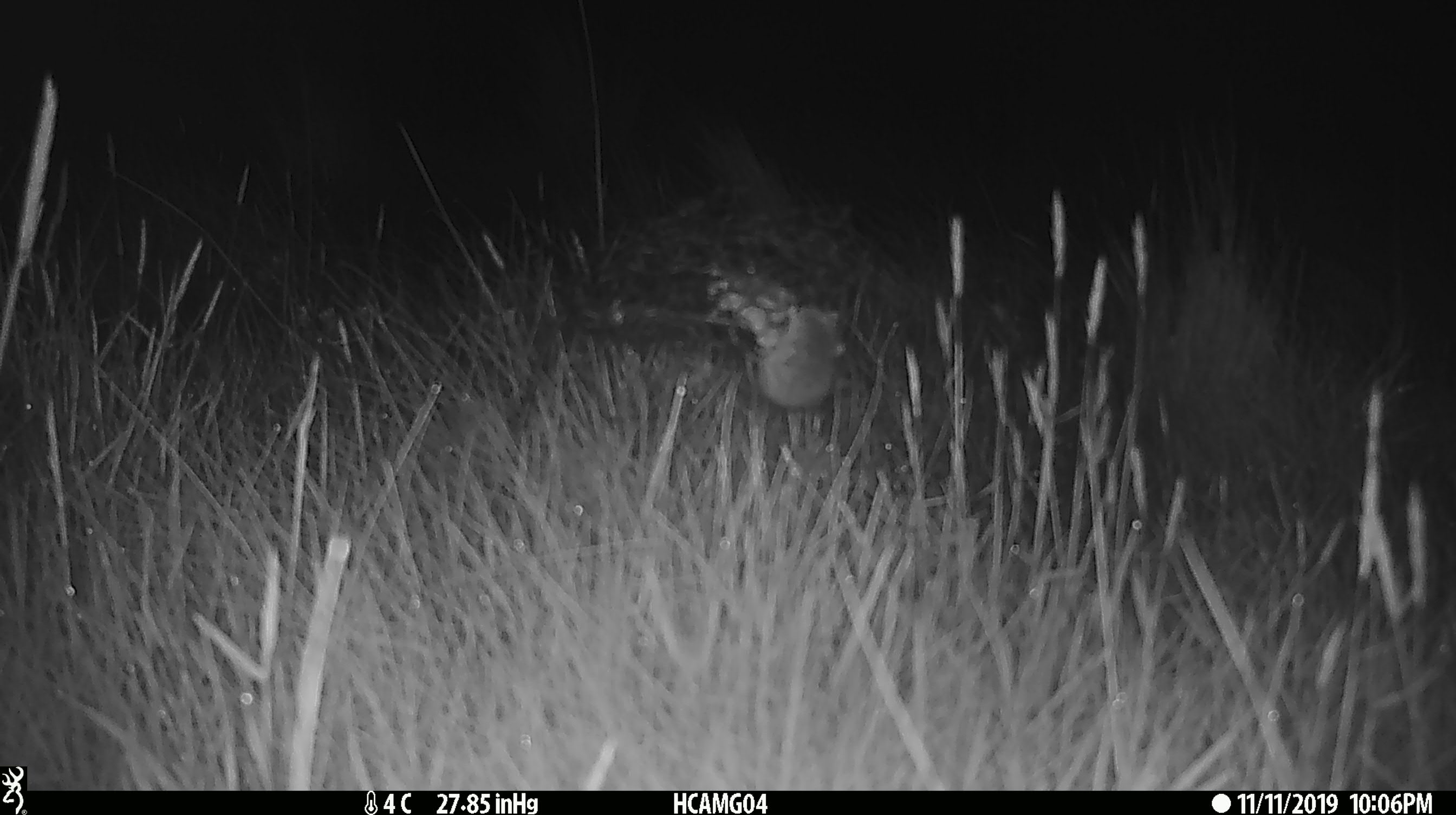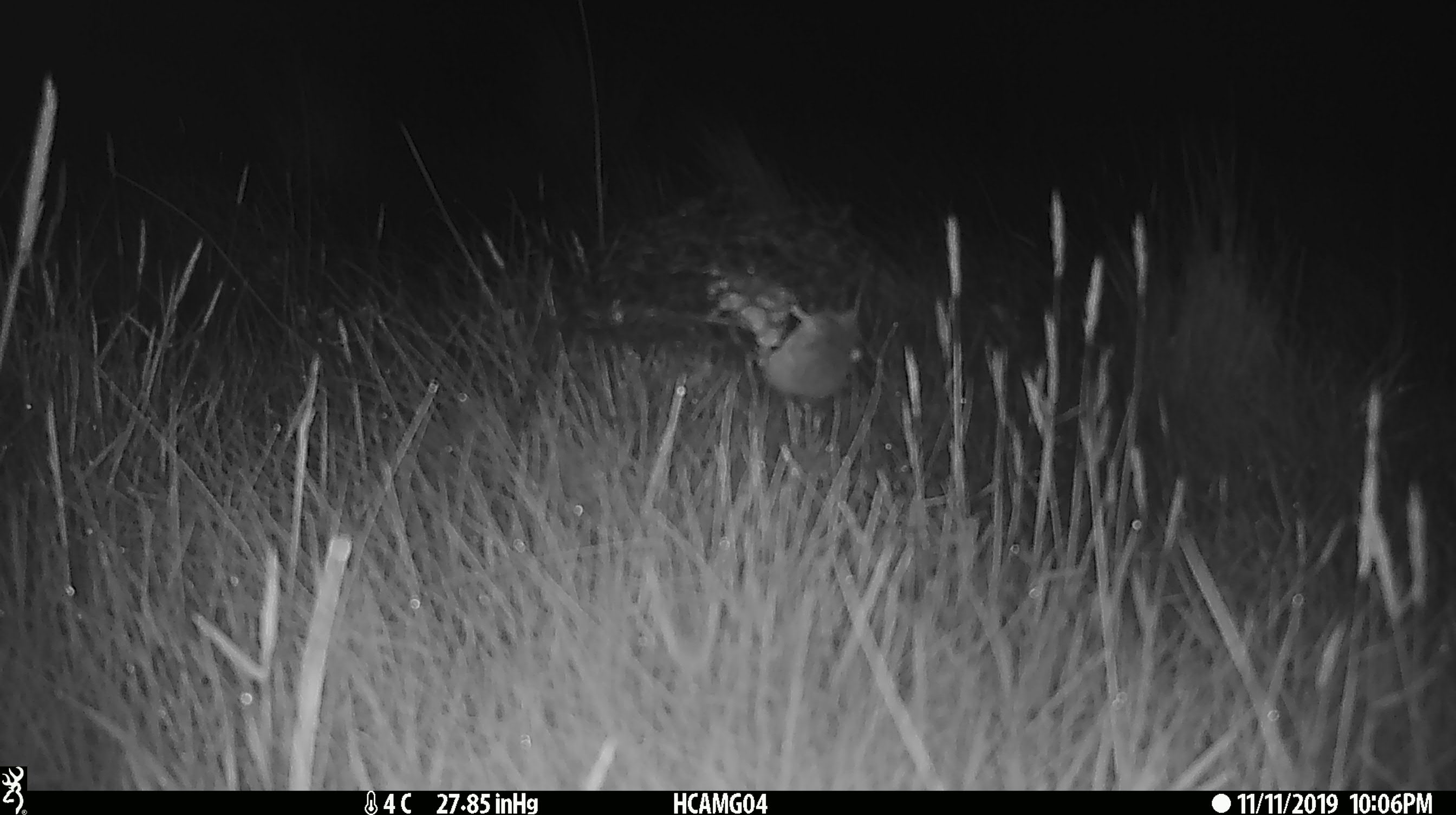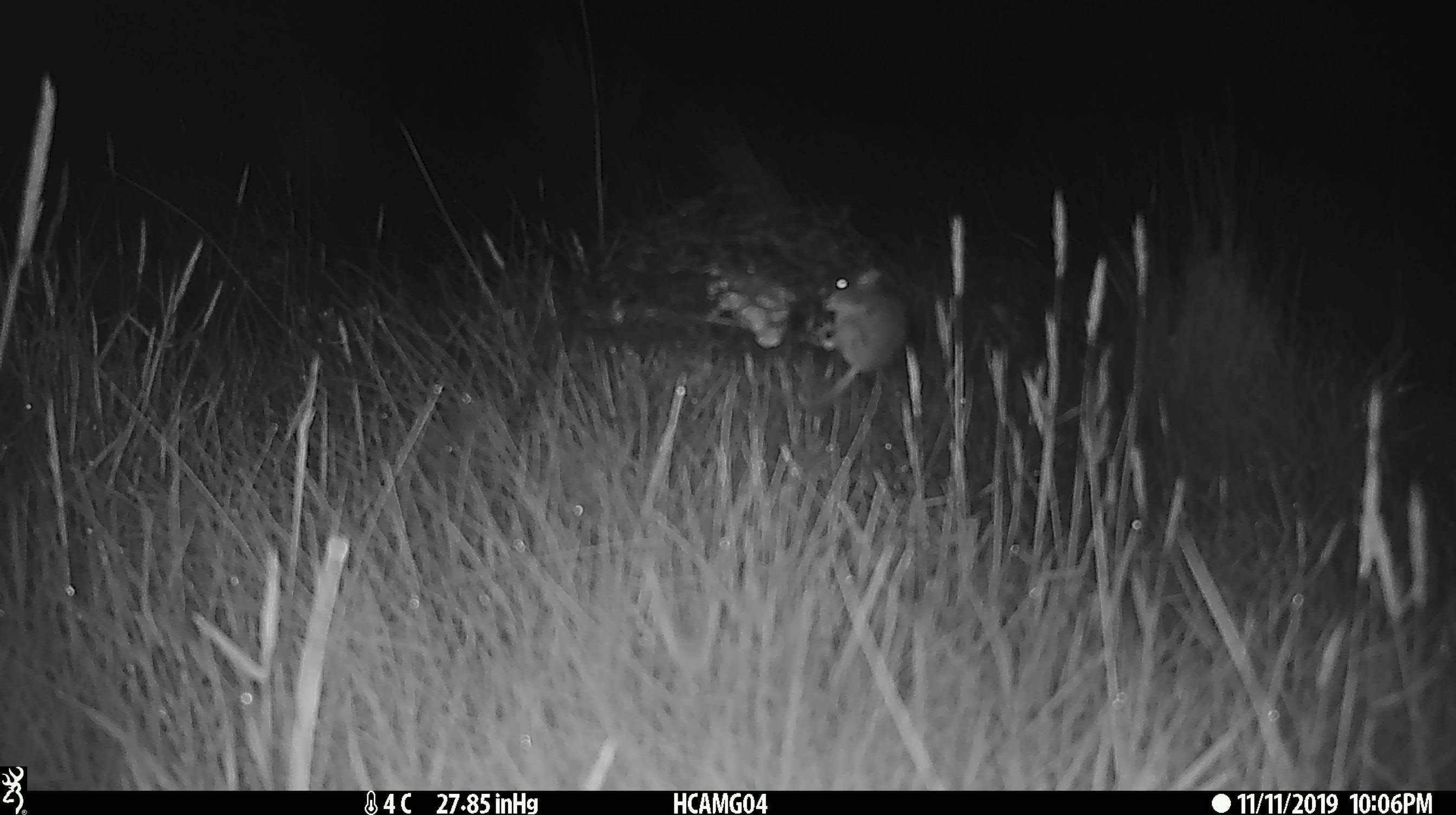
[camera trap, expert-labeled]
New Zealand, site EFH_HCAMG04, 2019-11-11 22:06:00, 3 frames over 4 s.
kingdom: Animalia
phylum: Chordata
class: Mammalia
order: Rodentia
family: Muridae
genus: Mus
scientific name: Mus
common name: mouse